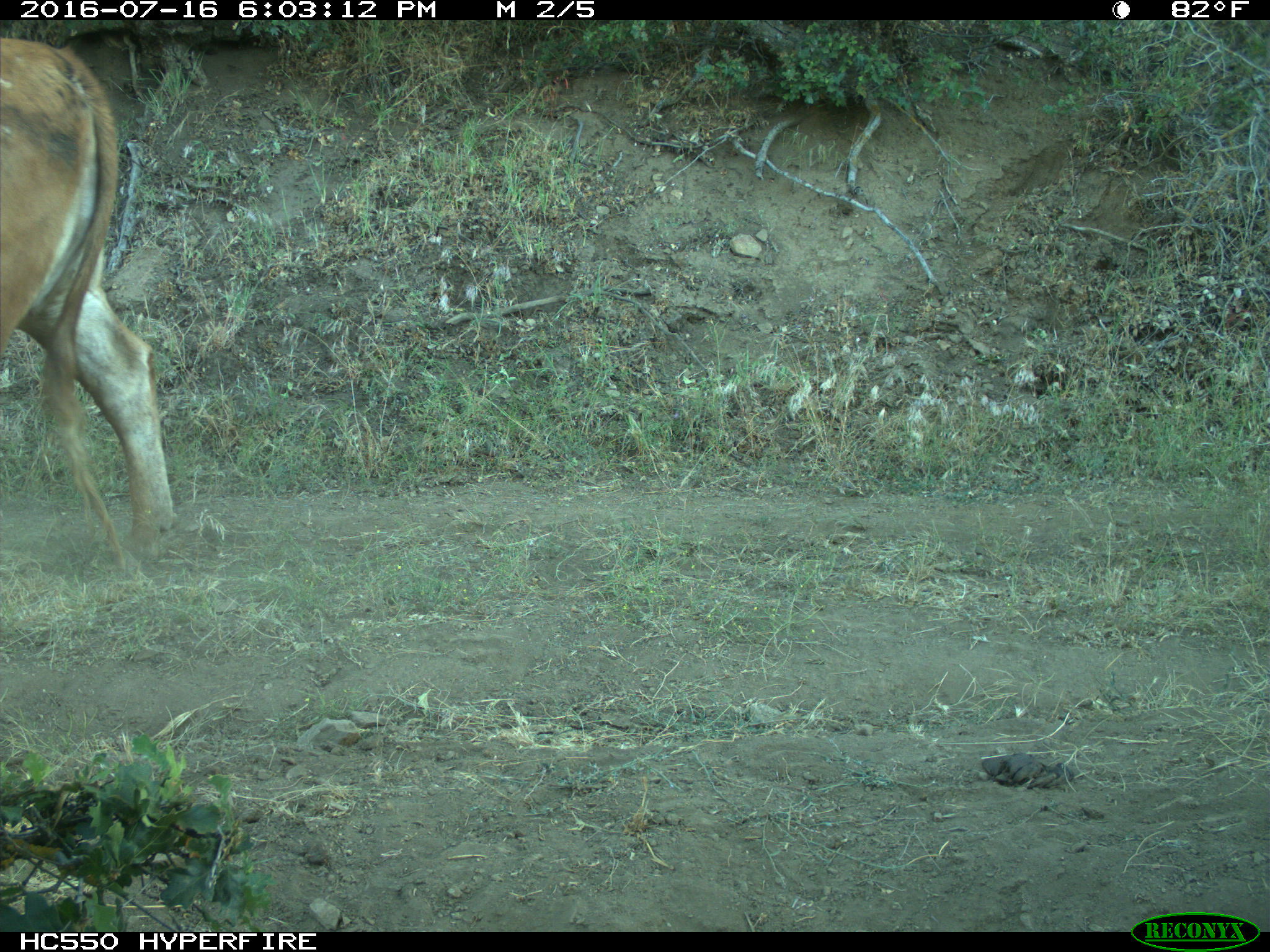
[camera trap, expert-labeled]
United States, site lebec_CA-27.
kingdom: Animalia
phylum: Chordata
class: Mammalia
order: Artiodactyla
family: Bovidae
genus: Bos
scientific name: Bos taurus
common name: domestic cow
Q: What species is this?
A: Bos taurus (domestic cow).